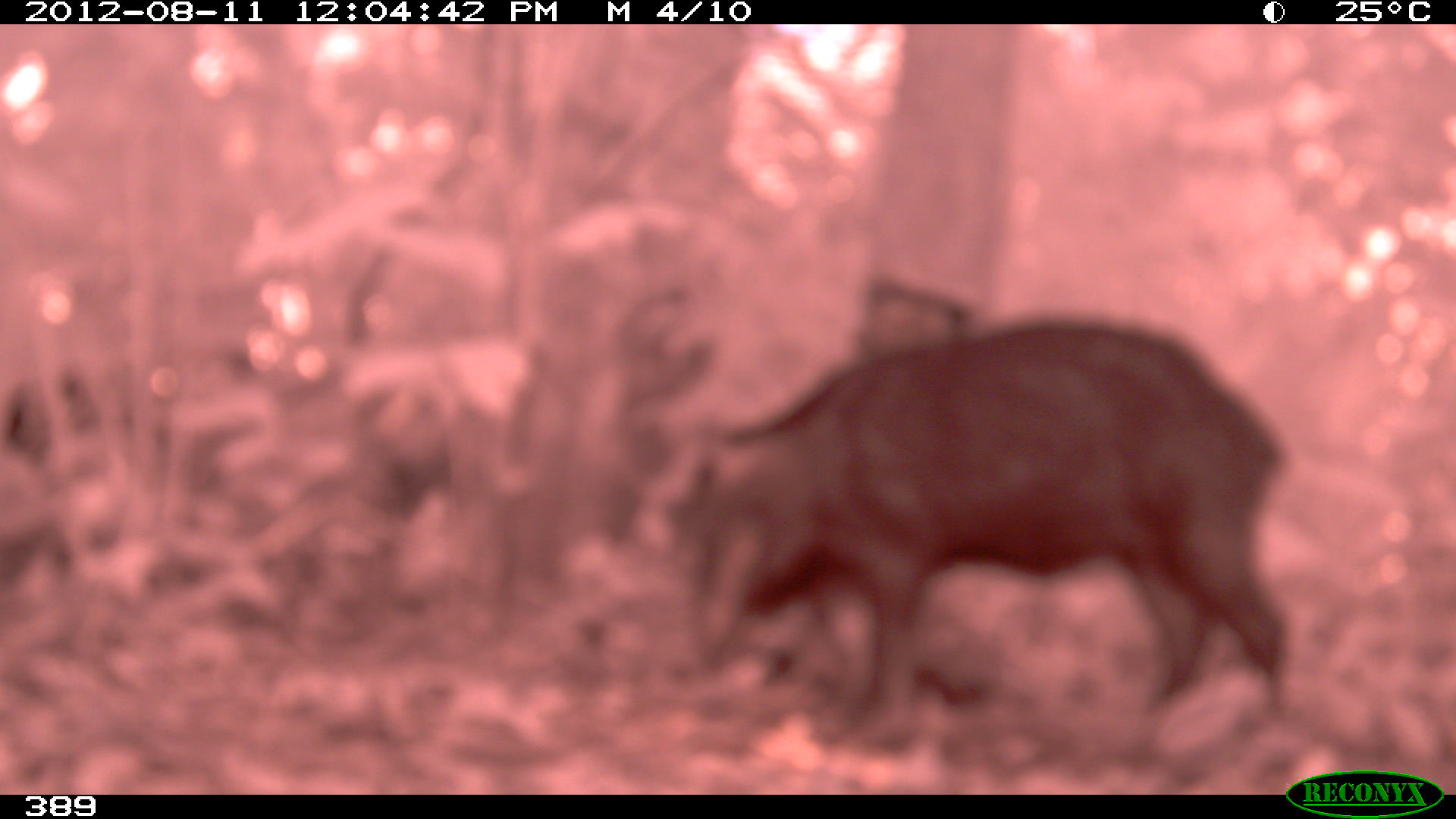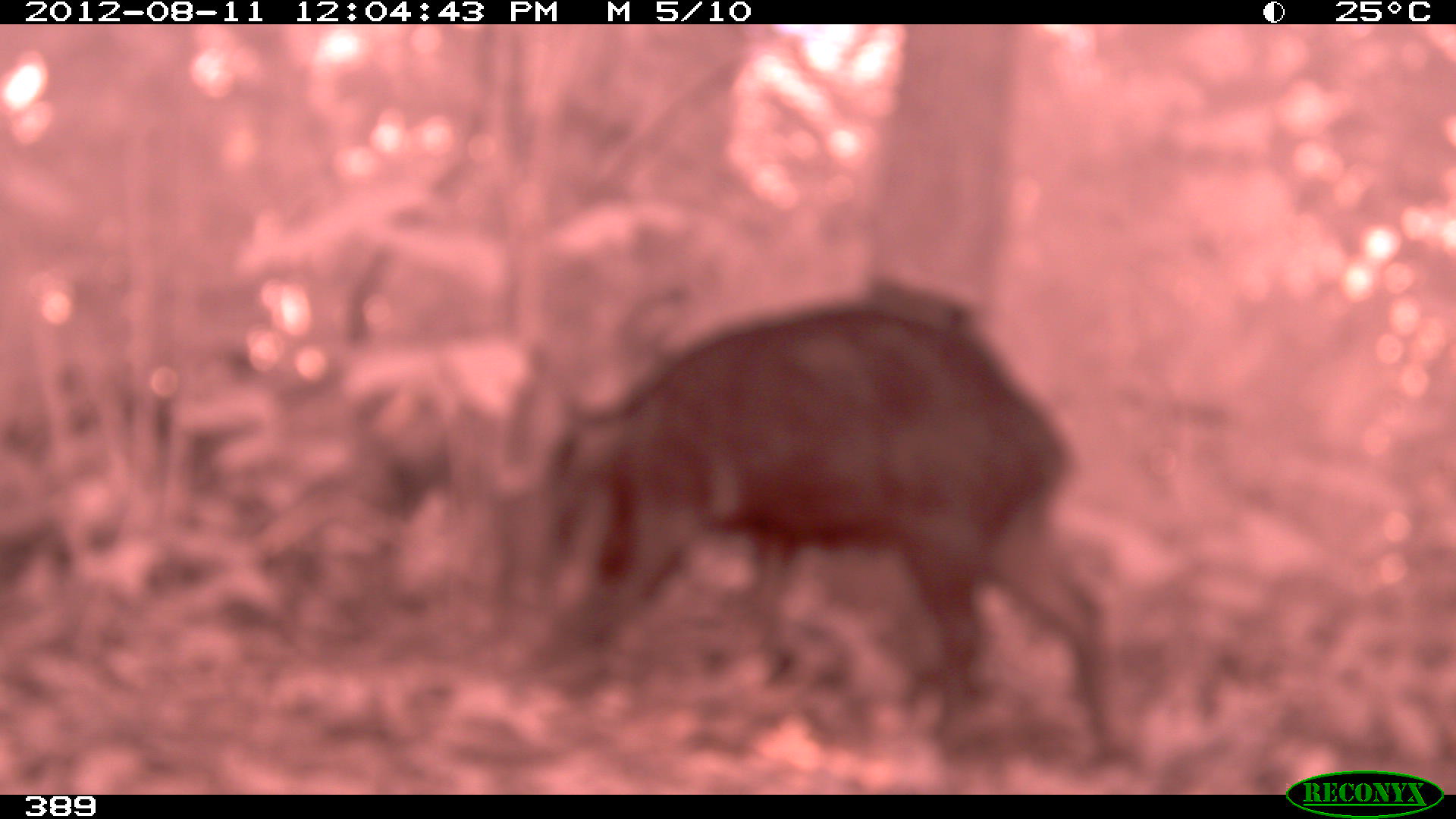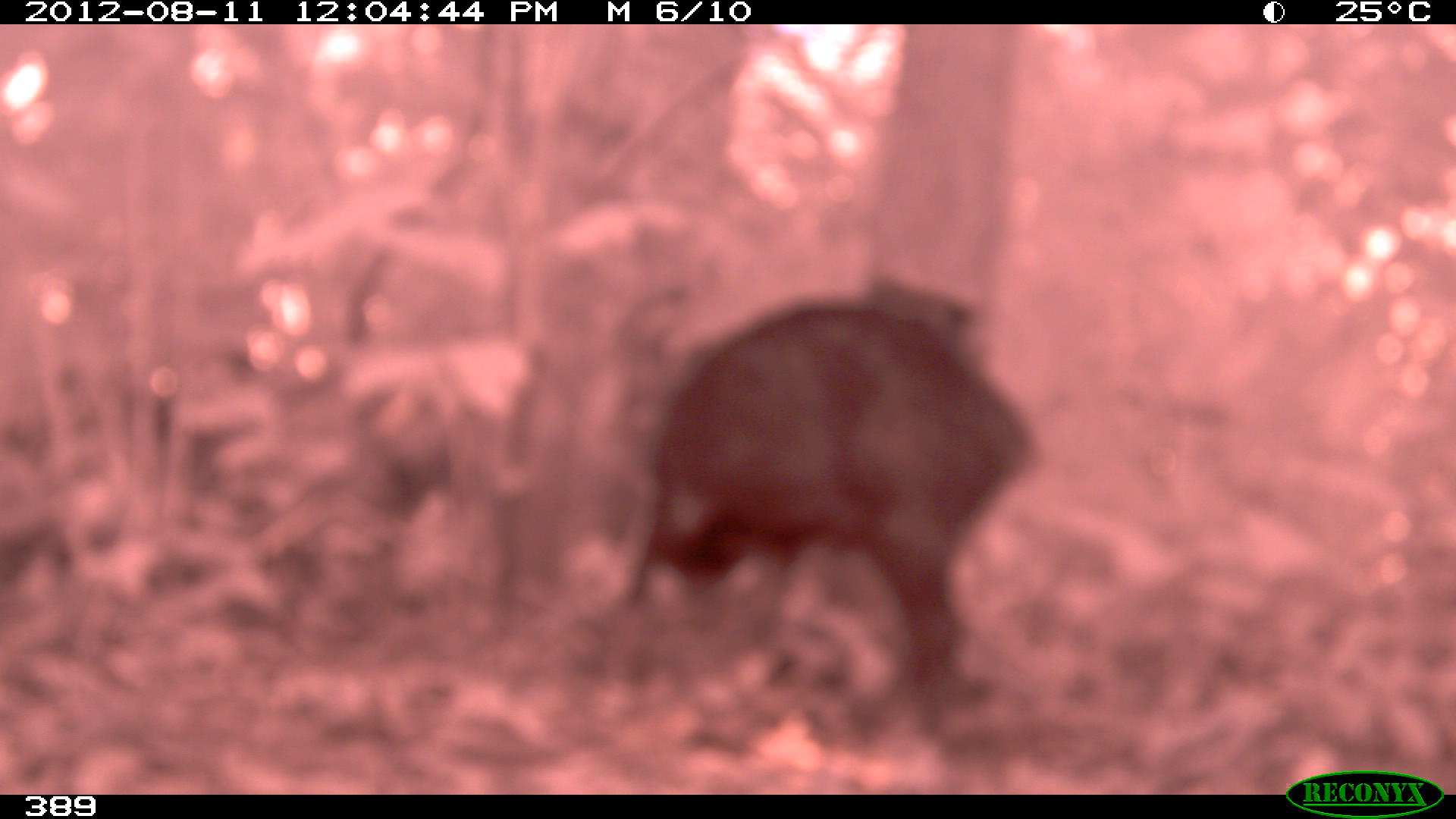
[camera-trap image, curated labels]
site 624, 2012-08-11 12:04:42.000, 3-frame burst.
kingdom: Animalia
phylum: Chordata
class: Mammalia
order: Artiodactyla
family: Tayassuidae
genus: Tayassu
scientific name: Tayassu pecari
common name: white-lipped peccary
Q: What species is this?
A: Tayassu pecari (white-lipped peccary).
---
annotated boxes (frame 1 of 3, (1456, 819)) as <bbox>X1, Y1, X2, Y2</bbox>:
tayassu pecari: <bbox>677, 314, 1289, 749</bbox>